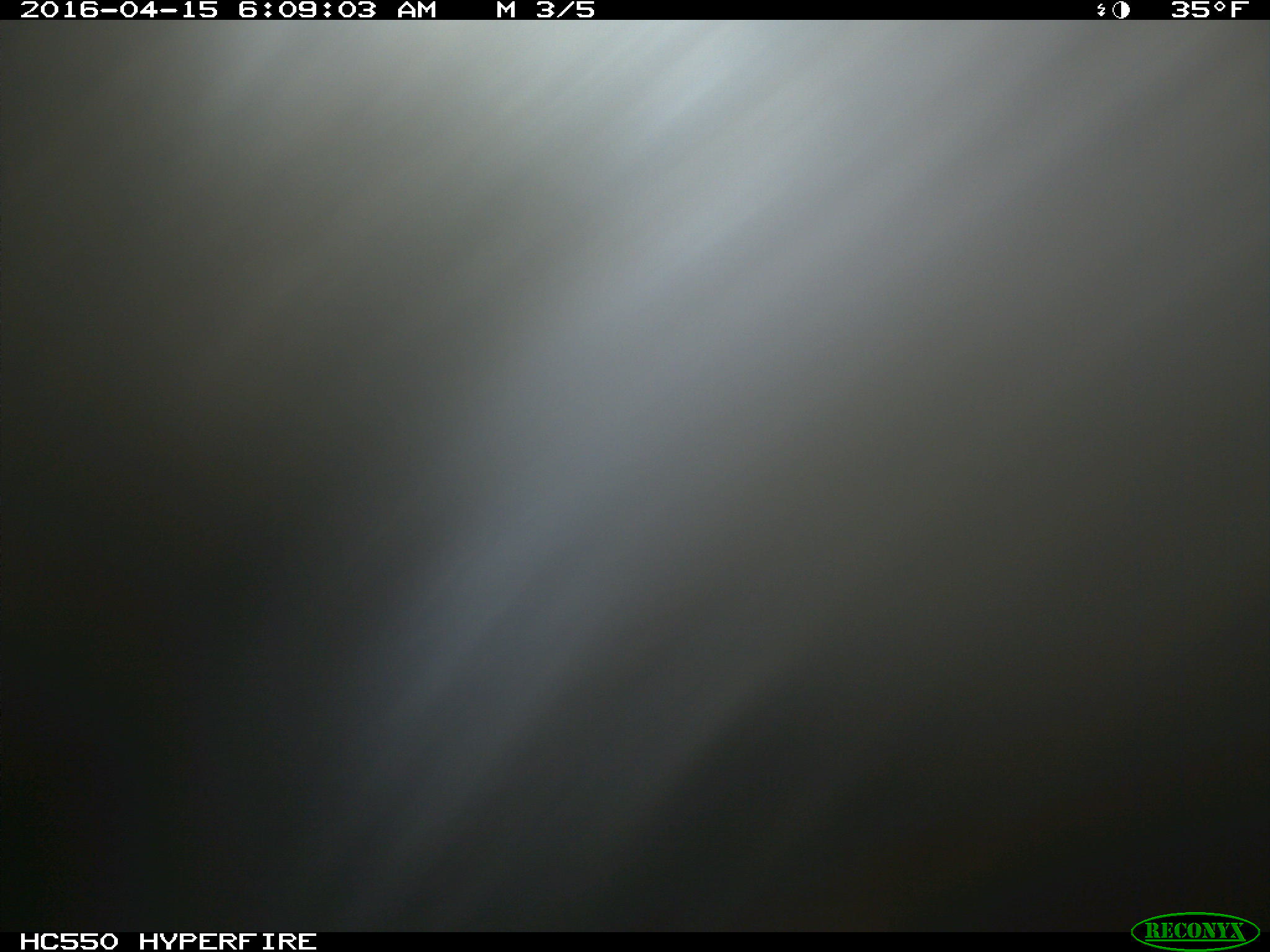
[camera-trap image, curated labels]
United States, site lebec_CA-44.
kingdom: Animalia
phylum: Chordata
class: Mammalia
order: Artiodactyla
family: Bovidae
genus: Bos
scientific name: Bos taurus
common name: domestic cow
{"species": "Bos taurus (domestic cow)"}